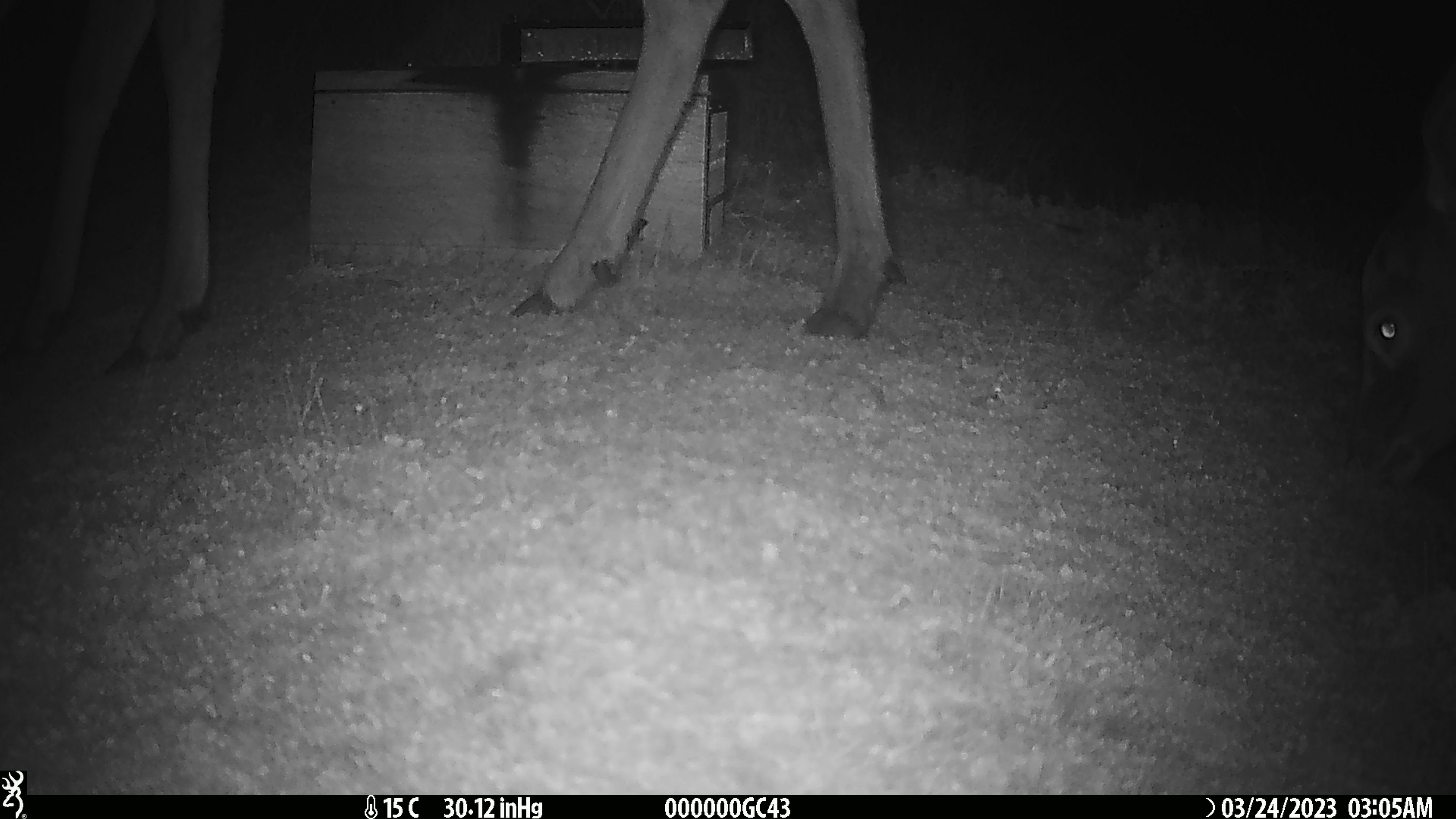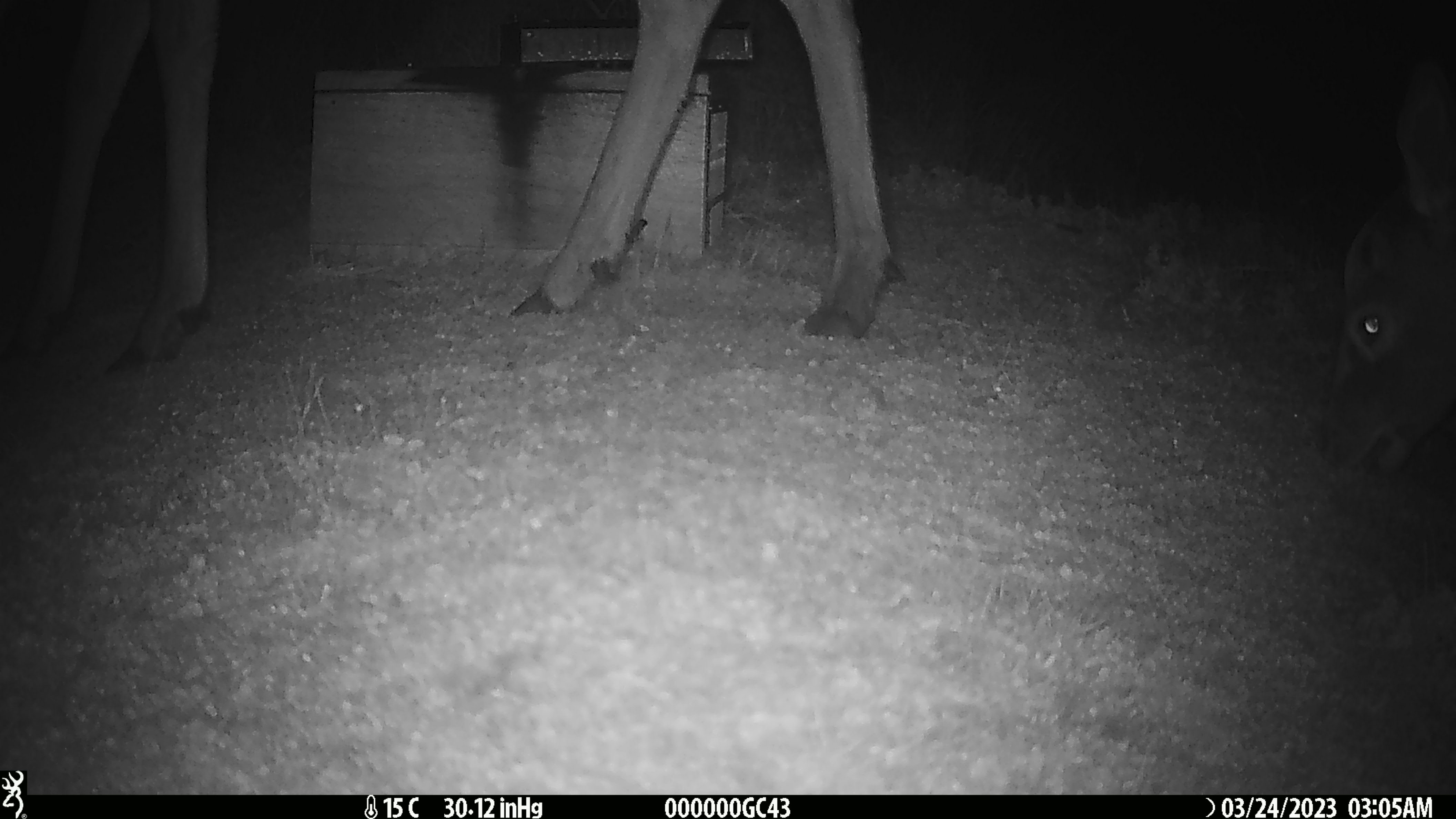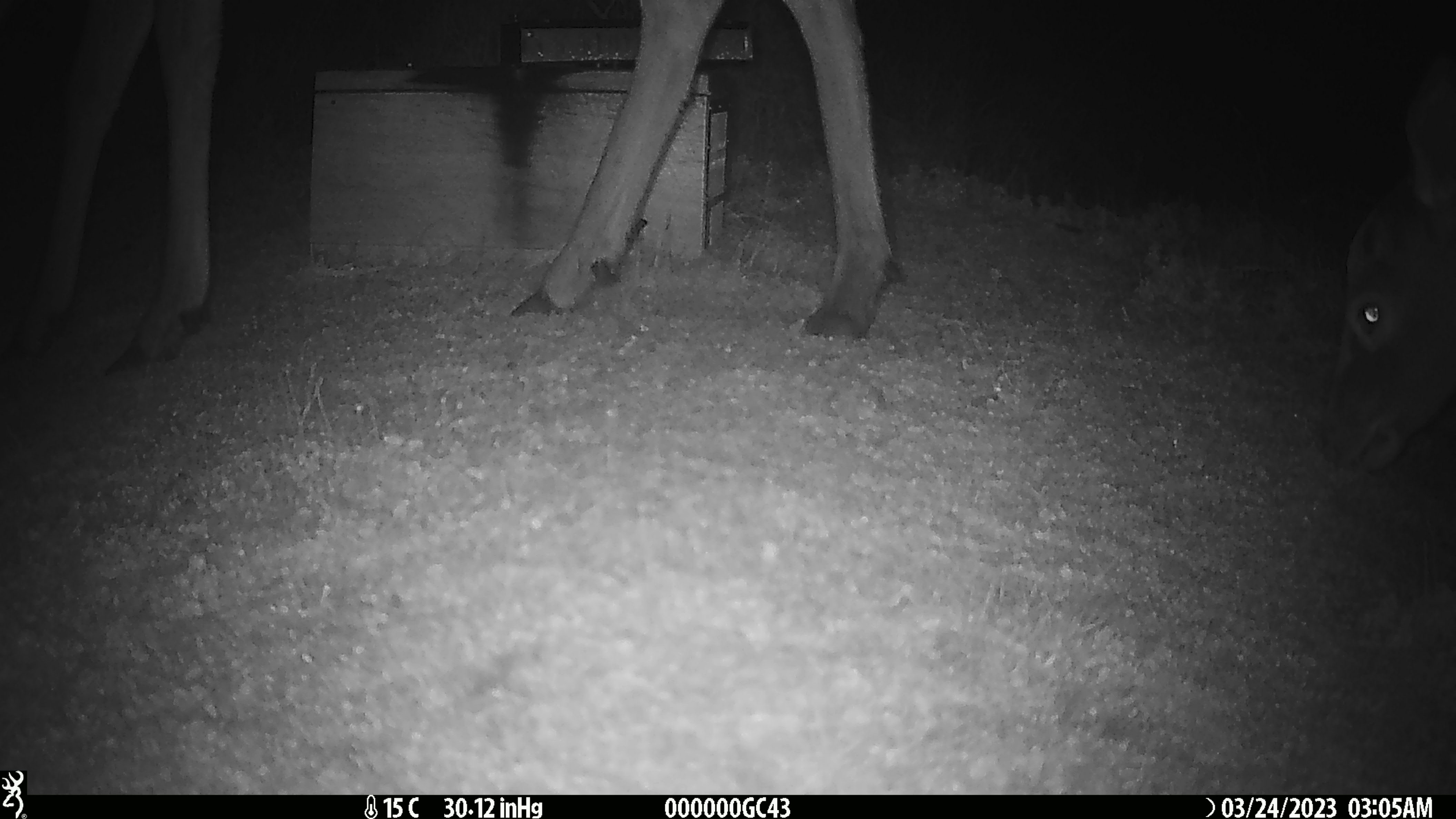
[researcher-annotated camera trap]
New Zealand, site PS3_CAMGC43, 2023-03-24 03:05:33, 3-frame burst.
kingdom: Animalia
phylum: Chordata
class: Mammalia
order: Artiodactyla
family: Cervidae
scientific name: Cervidae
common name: deer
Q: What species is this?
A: Deer (Cervidae).